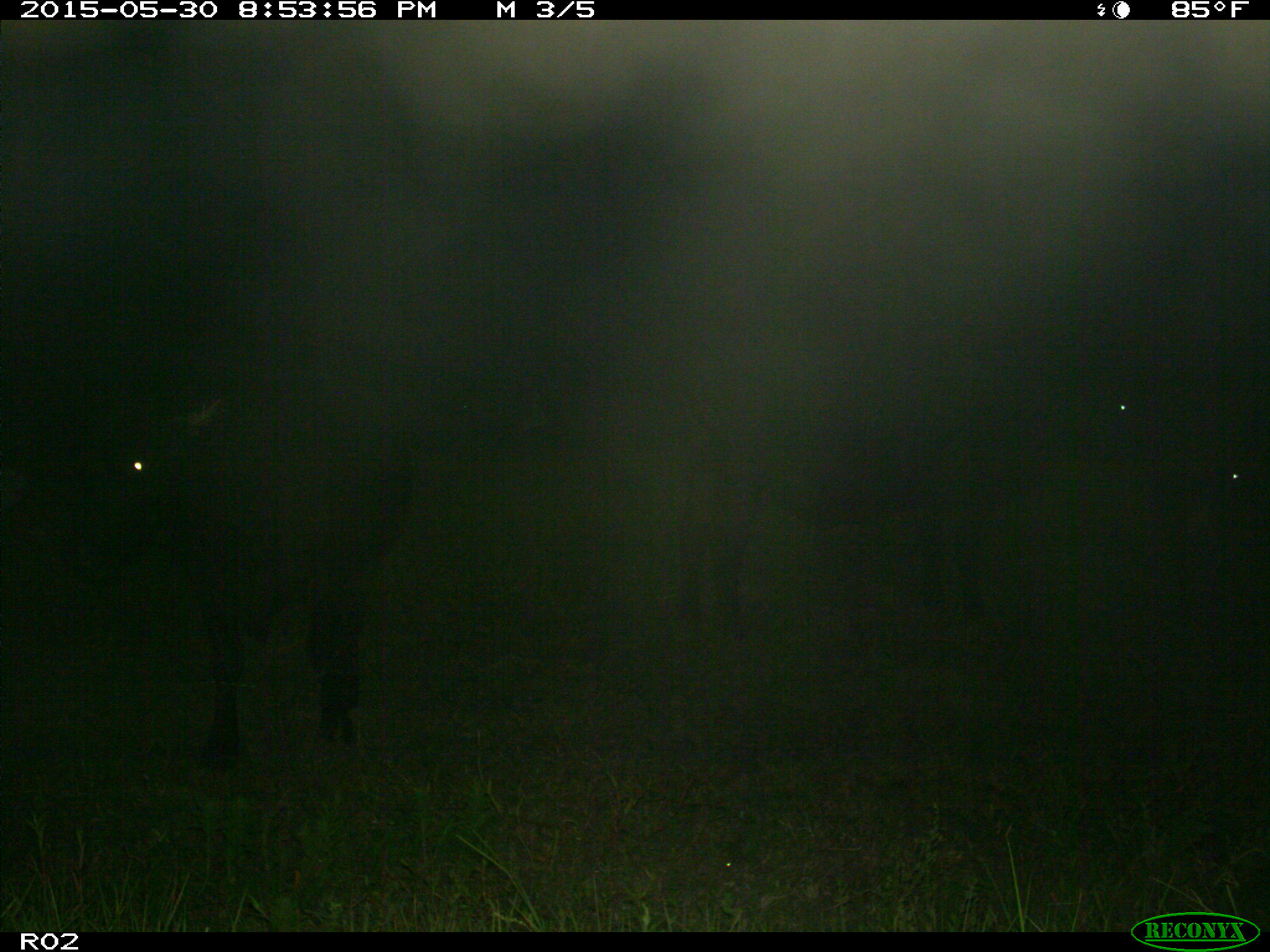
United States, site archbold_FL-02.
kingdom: Animalia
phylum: Chordata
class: Mammalia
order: Artiodactyla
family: Bovidae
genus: Bos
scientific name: Bos taurus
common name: domestic cow